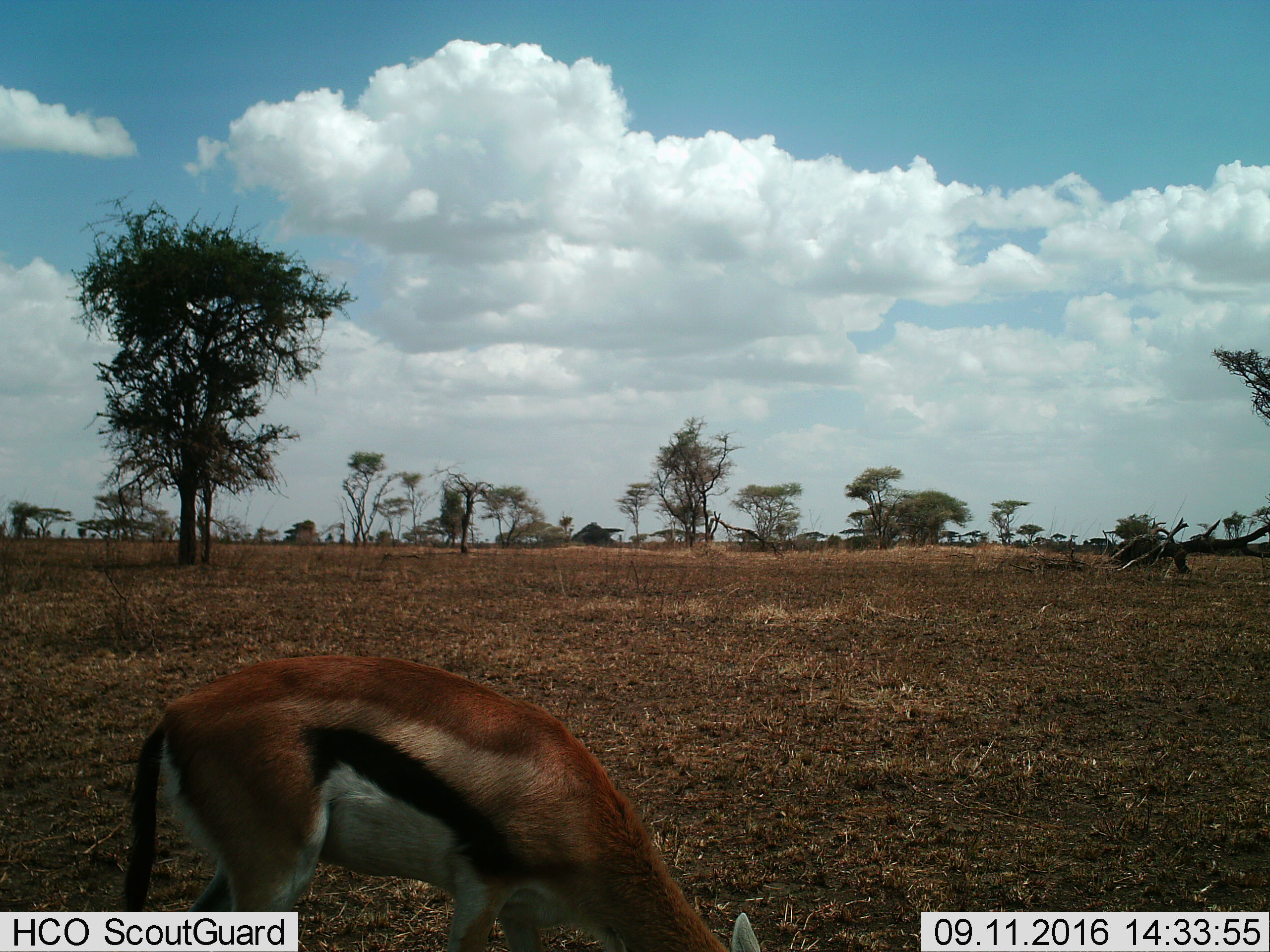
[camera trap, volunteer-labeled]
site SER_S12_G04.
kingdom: Animalia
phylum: Chordata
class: Mammalia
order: Artiodactyla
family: Bovidae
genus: Eudorcas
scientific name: Eudorcas thomsonii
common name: thomson's gazelle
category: gazellethomsons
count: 1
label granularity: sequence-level